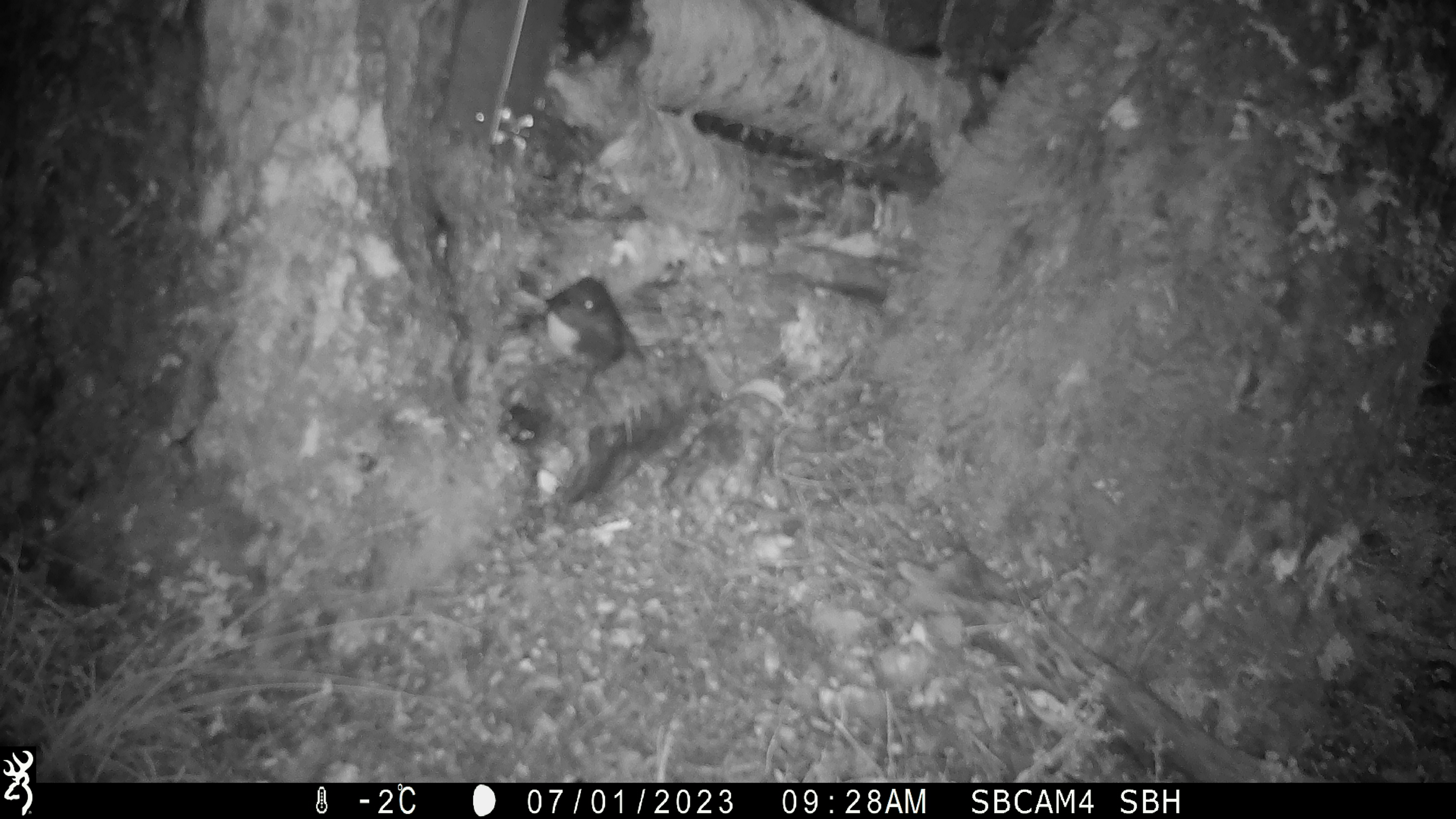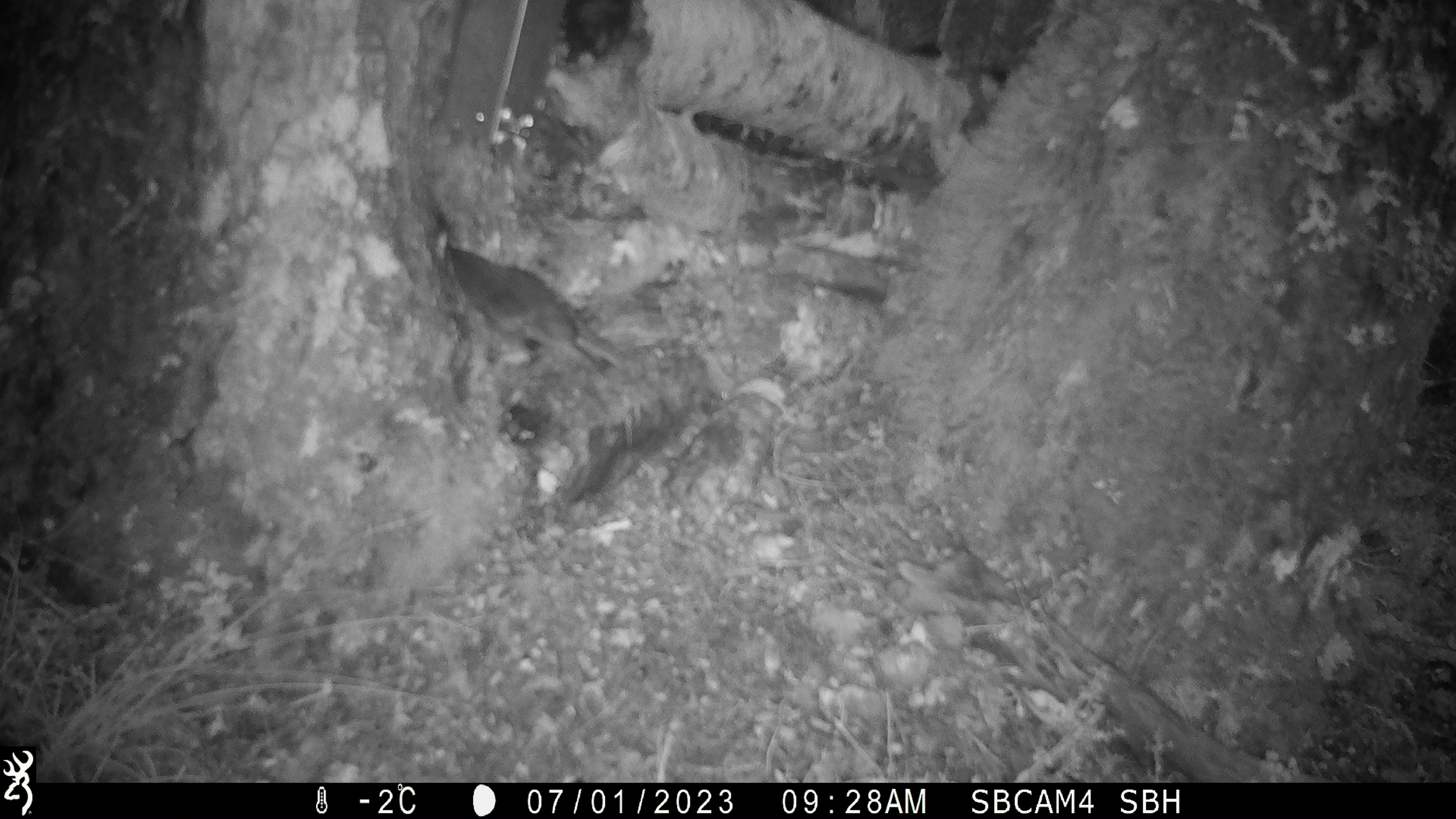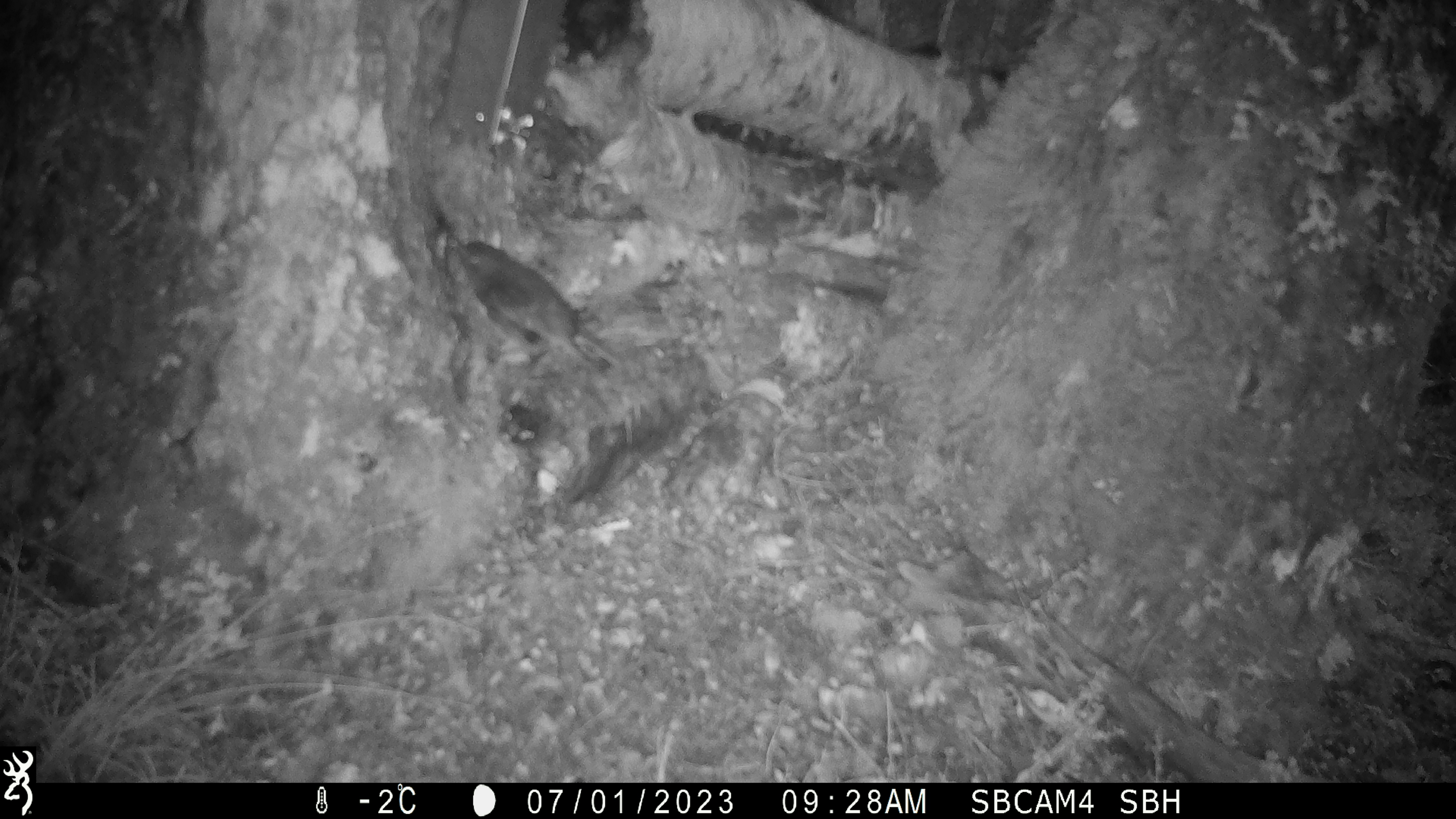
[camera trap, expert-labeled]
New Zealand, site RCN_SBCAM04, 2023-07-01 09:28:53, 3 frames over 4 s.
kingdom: Animalia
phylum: Chordata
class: Aves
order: Passeriformes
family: Petroicidae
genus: Petroica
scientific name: Petroica australis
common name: new zealand robin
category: robin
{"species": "robin (new zealand robin) (Petroica australis)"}